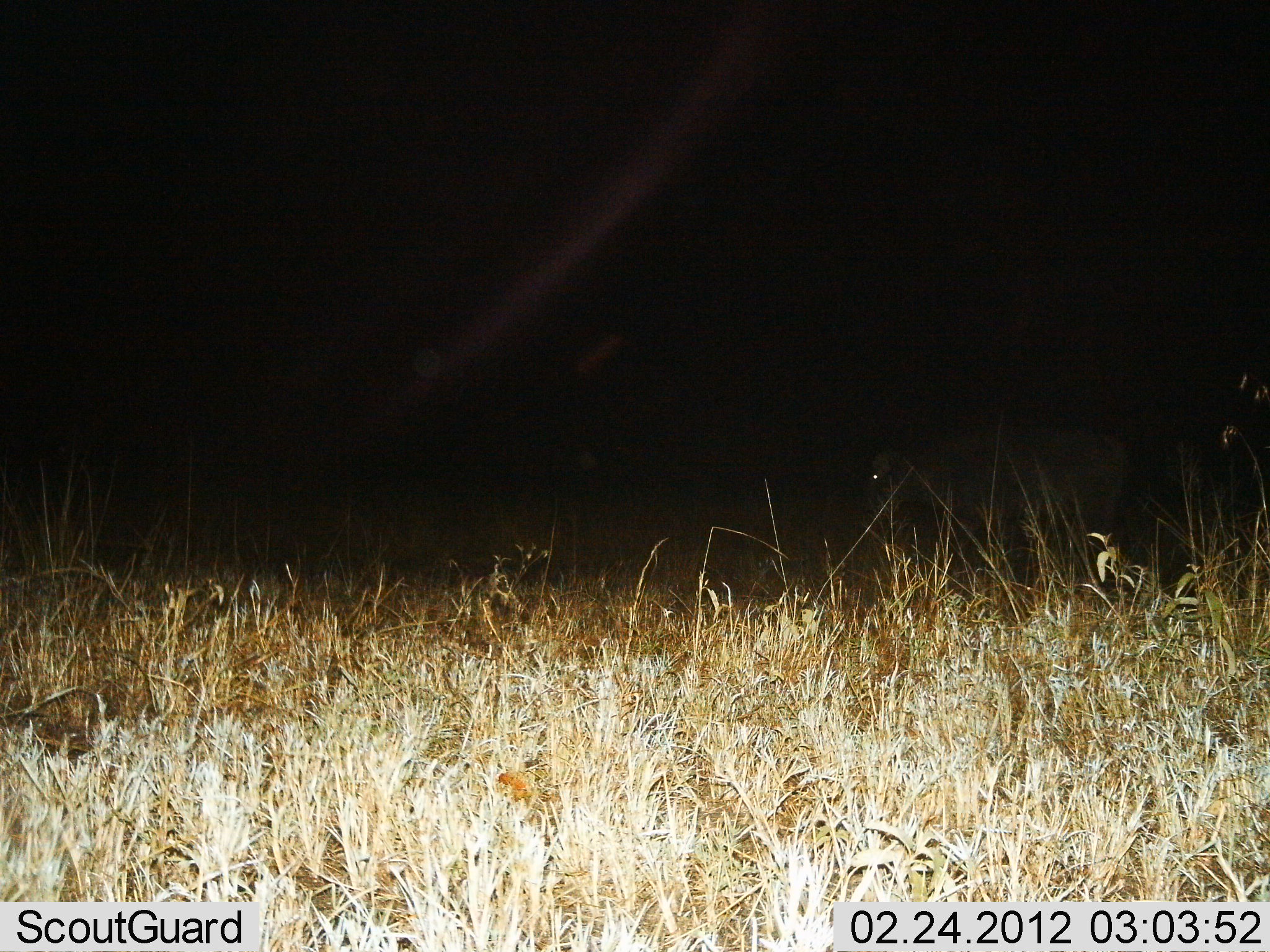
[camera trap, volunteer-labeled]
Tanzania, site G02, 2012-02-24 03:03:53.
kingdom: Animalia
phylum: Chordata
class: Mammalia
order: Artiodactyla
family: Bovidae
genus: Connochaetes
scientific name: Connochaetes taurinus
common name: blue wildebeest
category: wildebeest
Wildebeest (blue wildebeest) (Connochaetes taurinus), count 1. Behavior (volunteer vote fractions): standing 71%, resting 0%, moving 29%, interacting 0%. Young present (vote fraction): 0%. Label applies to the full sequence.